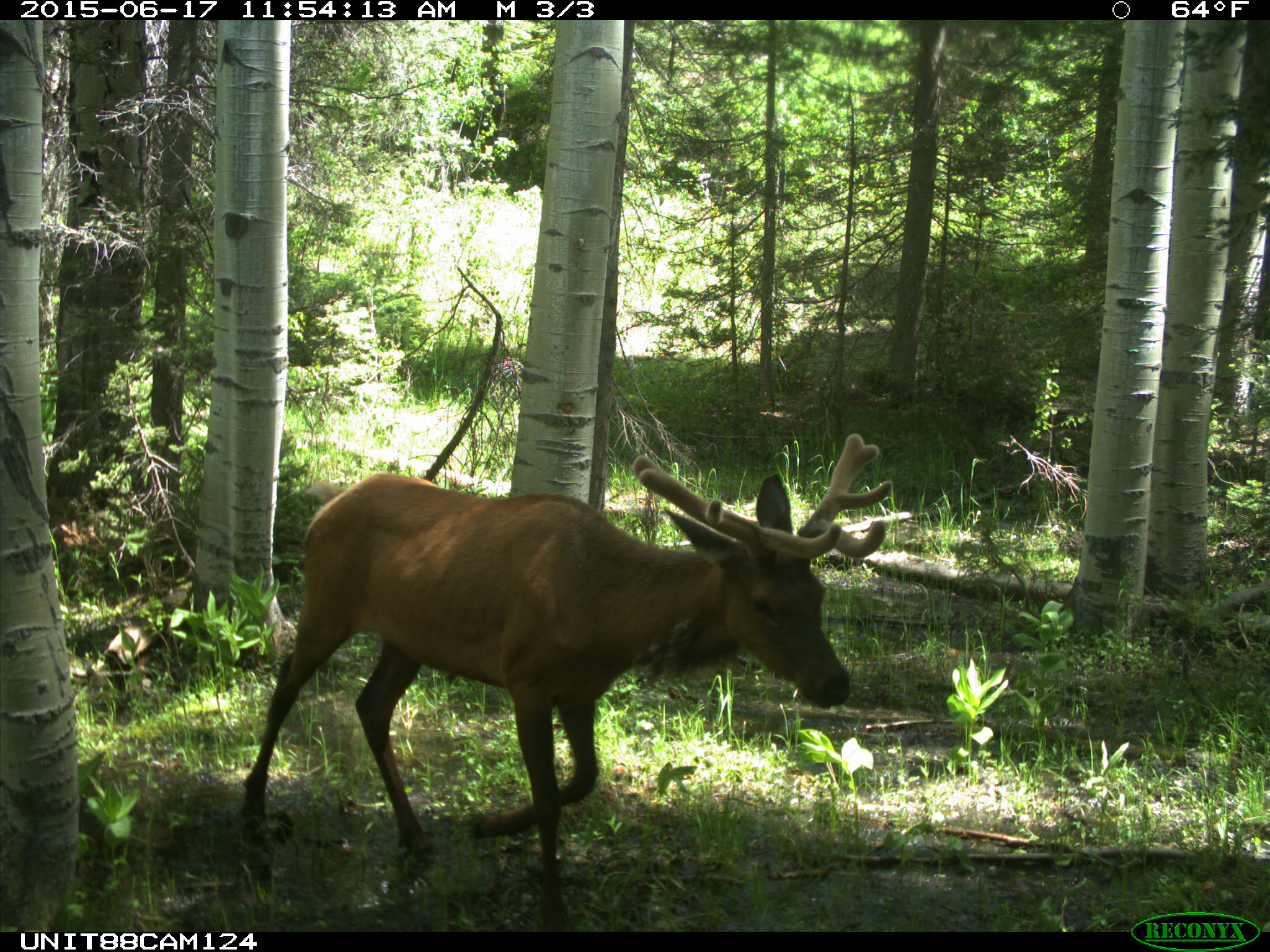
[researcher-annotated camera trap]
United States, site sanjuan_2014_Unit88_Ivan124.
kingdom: Animalia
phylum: Chordata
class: Mammalia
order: Artiodactyla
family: Cervidae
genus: Cervus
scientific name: Cervus elaphus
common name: red deer